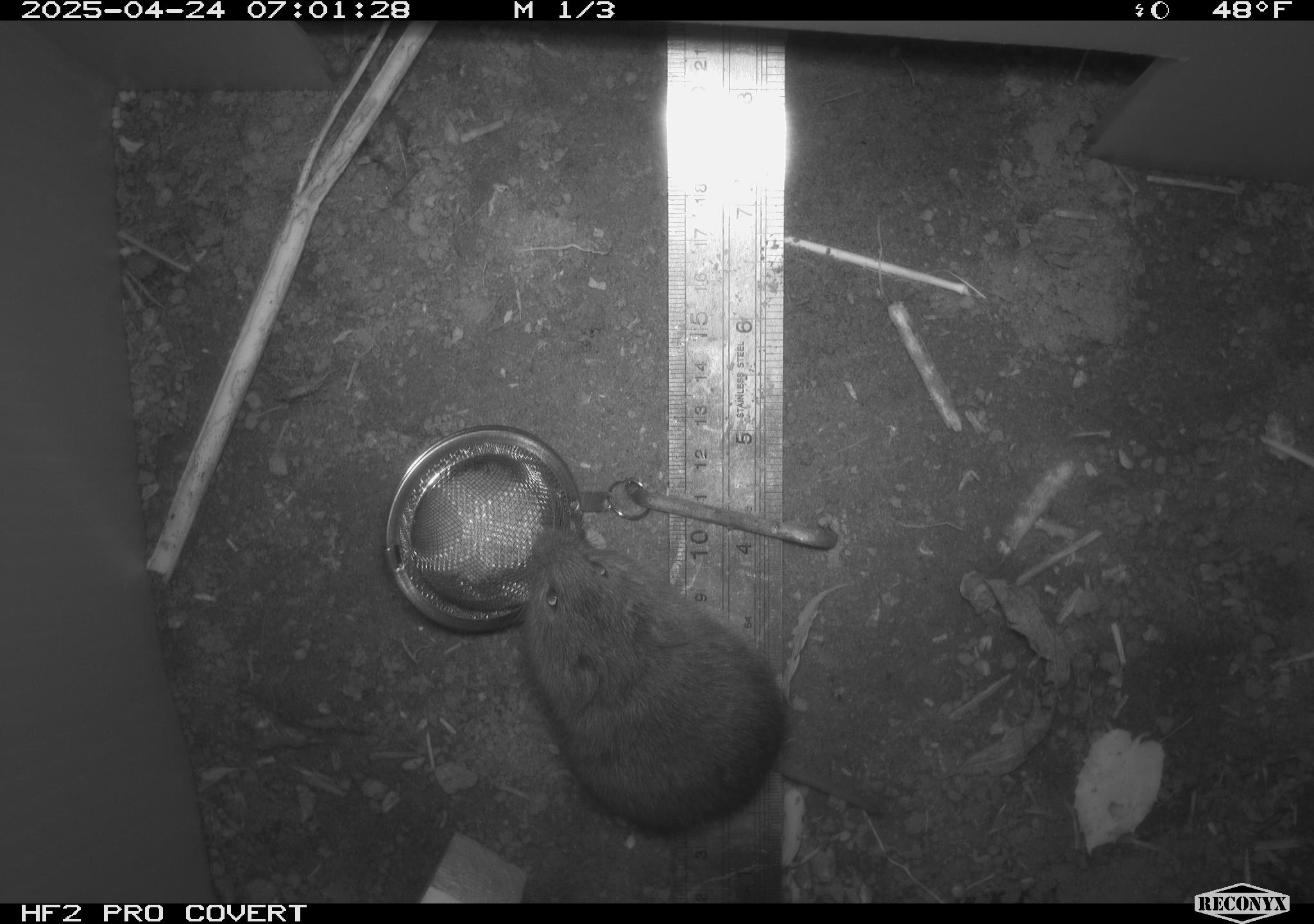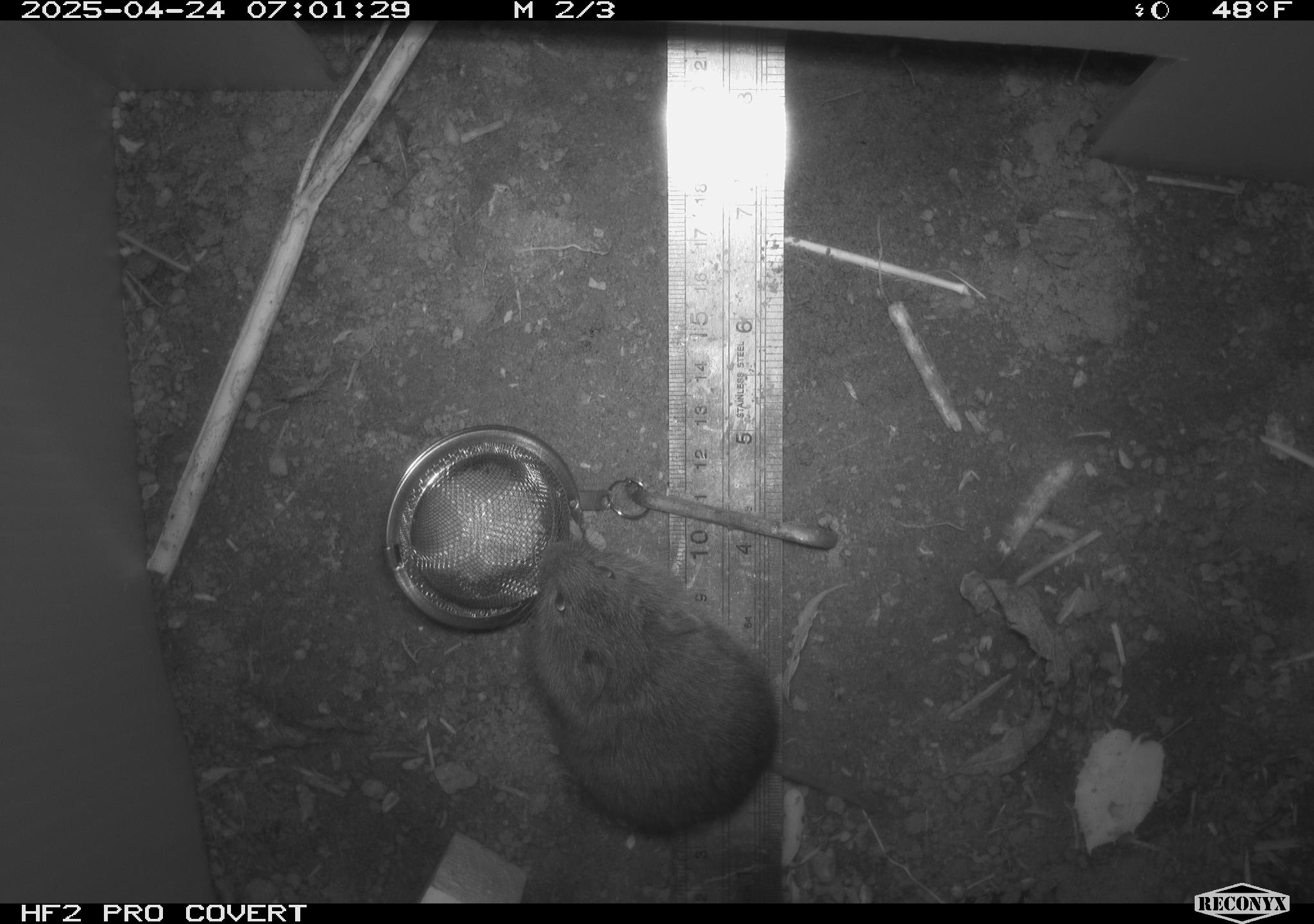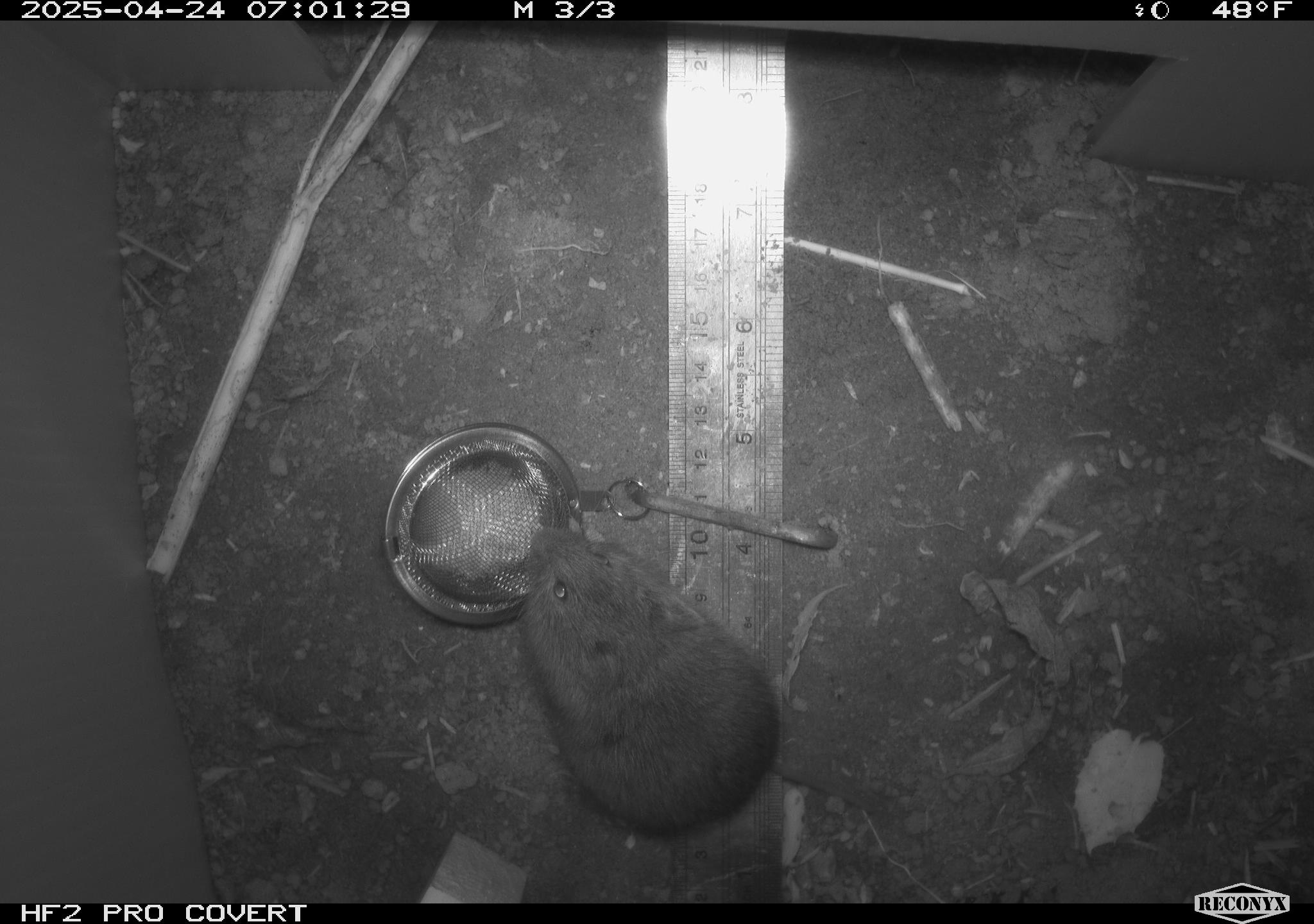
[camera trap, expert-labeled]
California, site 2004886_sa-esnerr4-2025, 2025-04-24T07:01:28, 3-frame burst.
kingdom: Animalia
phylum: Chordata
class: Mammalia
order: Rodentia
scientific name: Rodentia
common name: rodent